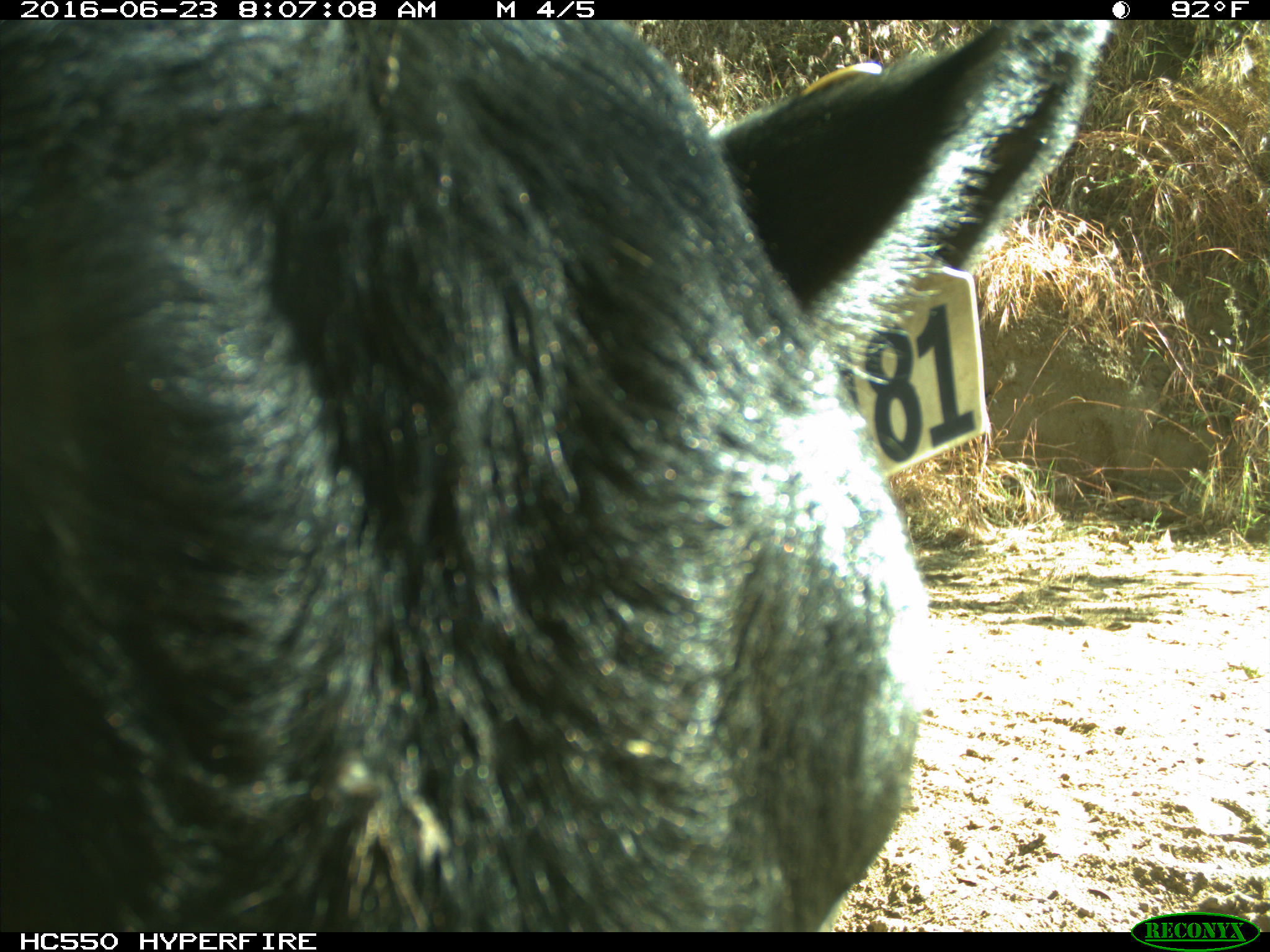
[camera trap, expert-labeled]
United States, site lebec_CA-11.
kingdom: Animalia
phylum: Chordata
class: Mammalia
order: Artiodactyla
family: Bovidae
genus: Bos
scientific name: Bos taurus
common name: domestic cow